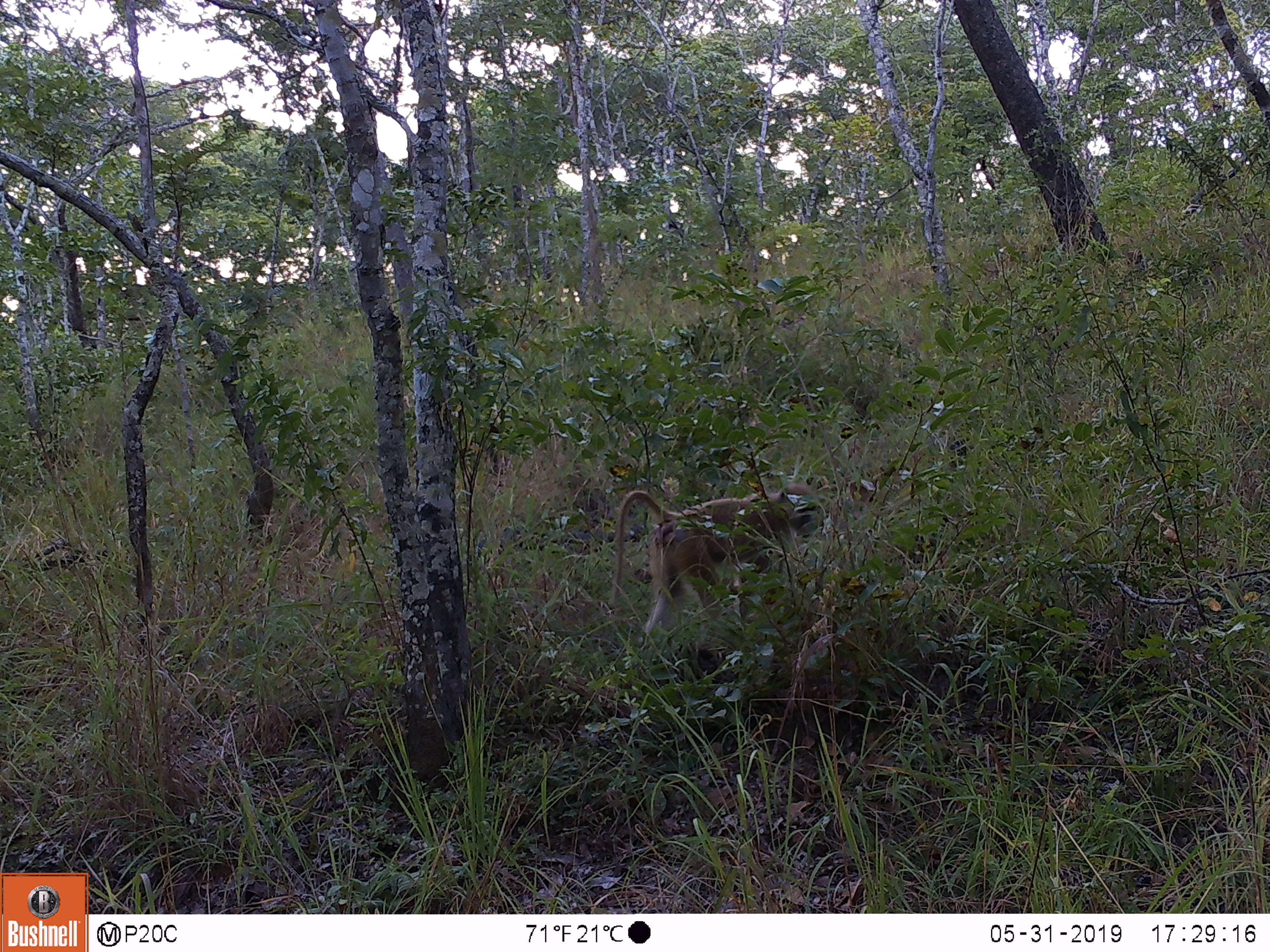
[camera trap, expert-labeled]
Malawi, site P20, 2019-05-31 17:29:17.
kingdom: Animalia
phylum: Chordata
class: Mammalia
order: Primates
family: Cercopithecidae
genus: Papio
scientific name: Papio cynocephalus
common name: yellow baboon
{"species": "yellow baboon (Papio cynocephalus)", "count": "1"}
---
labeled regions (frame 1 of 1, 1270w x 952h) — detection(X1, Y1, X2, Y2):
yellow baboon: detection(593, 476, 828, 655)